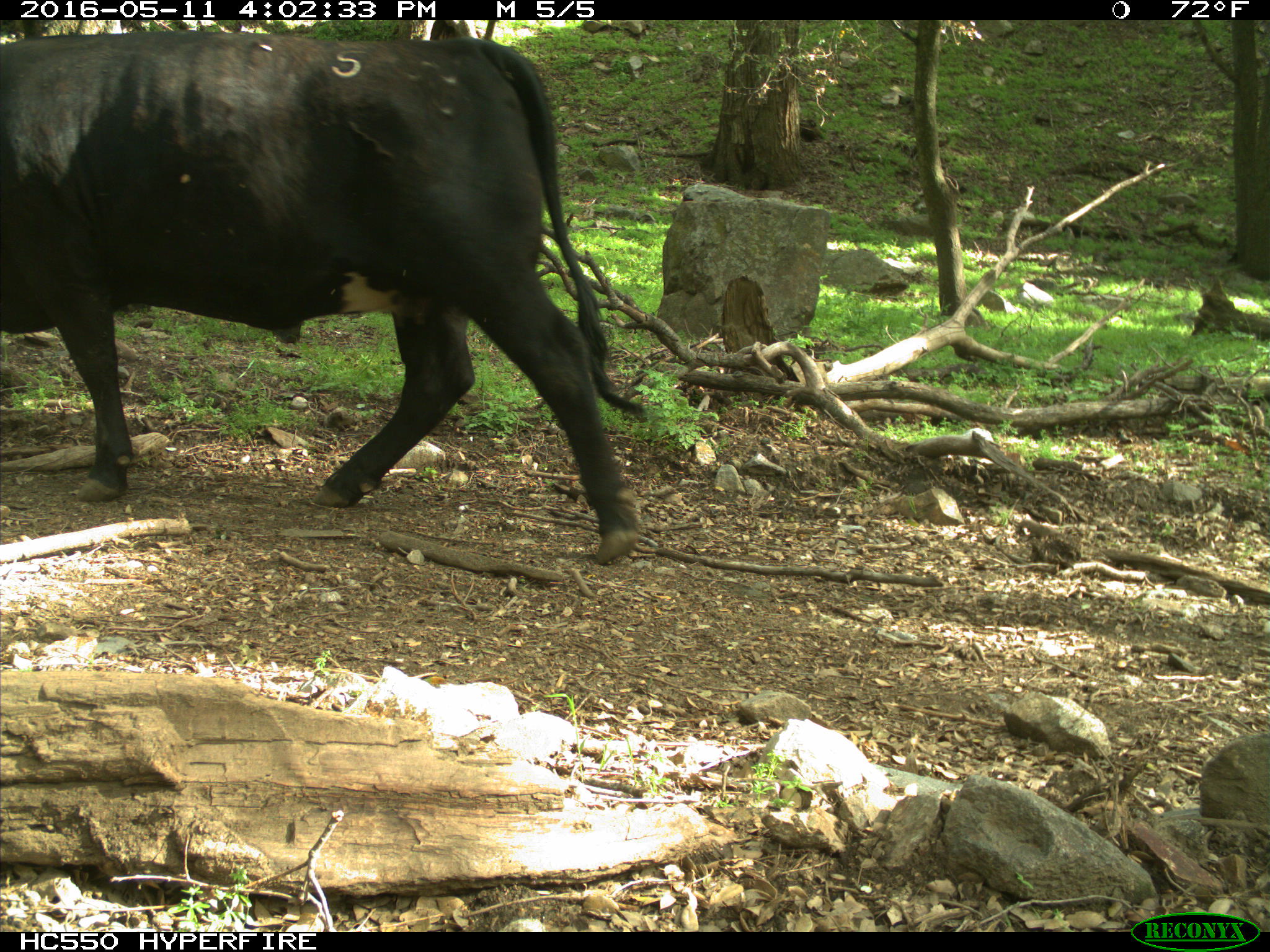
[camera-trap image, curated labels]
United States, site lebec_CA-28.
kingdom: Animalia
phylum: Chordata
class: Mammalia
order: Artiodactyla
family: Bovidae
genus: Bos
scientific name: Bos taurus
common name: domestic cow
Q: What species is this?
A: Bos taurus (domestic cow).